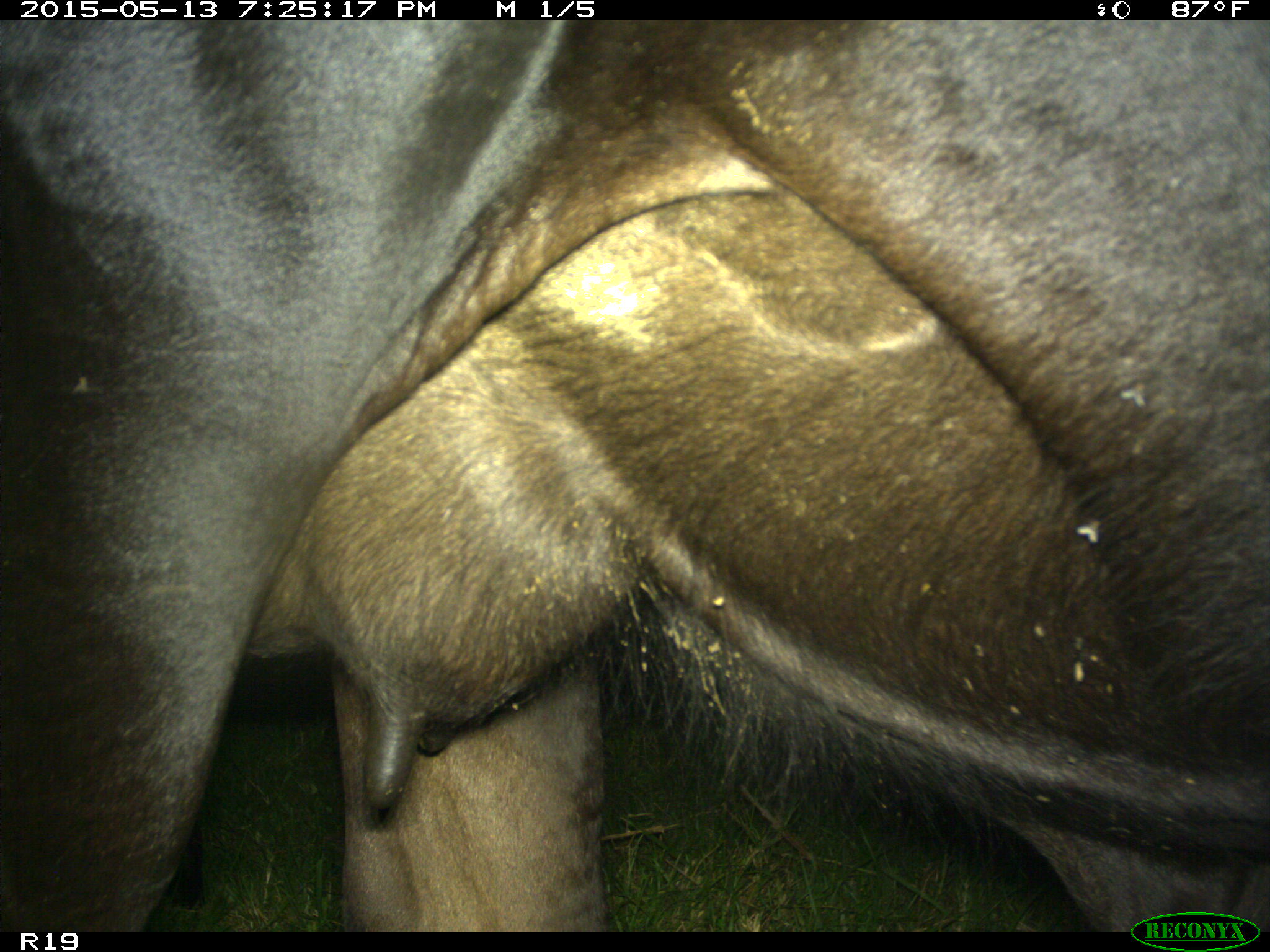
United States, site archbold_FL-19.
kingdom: Animalia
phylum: Chordata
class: Mammalia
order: Artiodactyla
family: Bovidae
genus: Bos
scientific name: Bos taurus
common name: domestic cow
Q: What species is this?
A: Bos taurus (domestic cow).